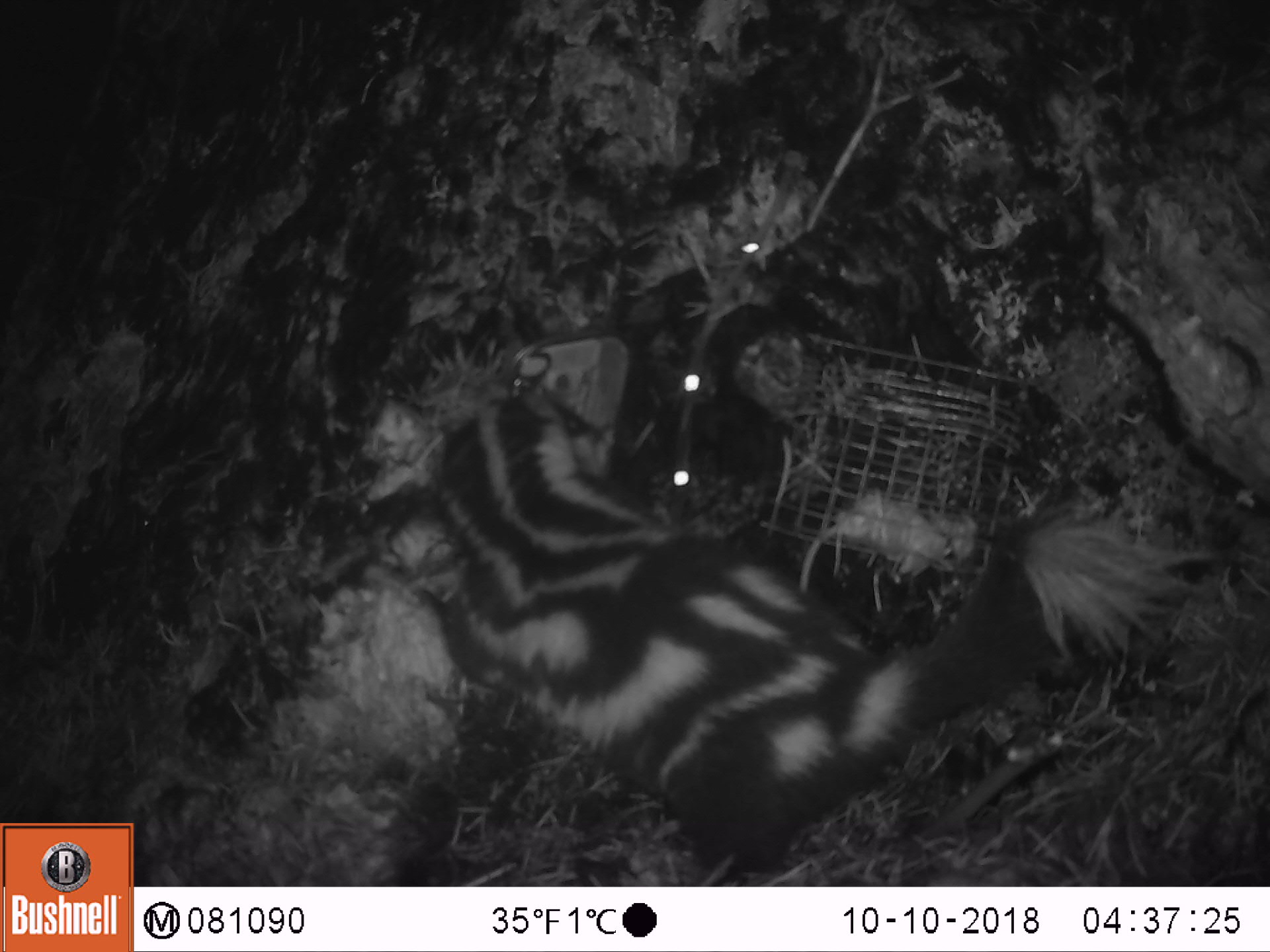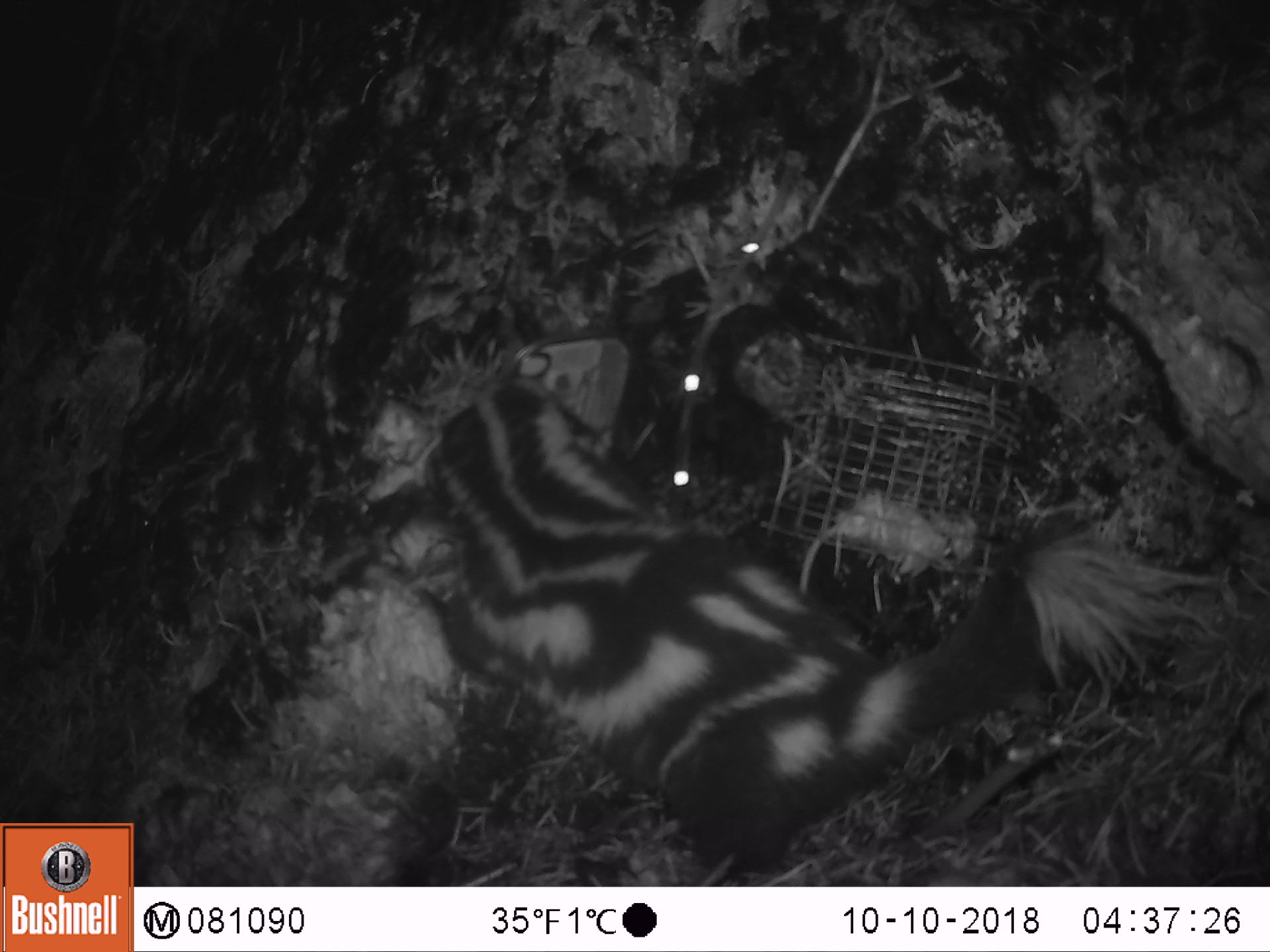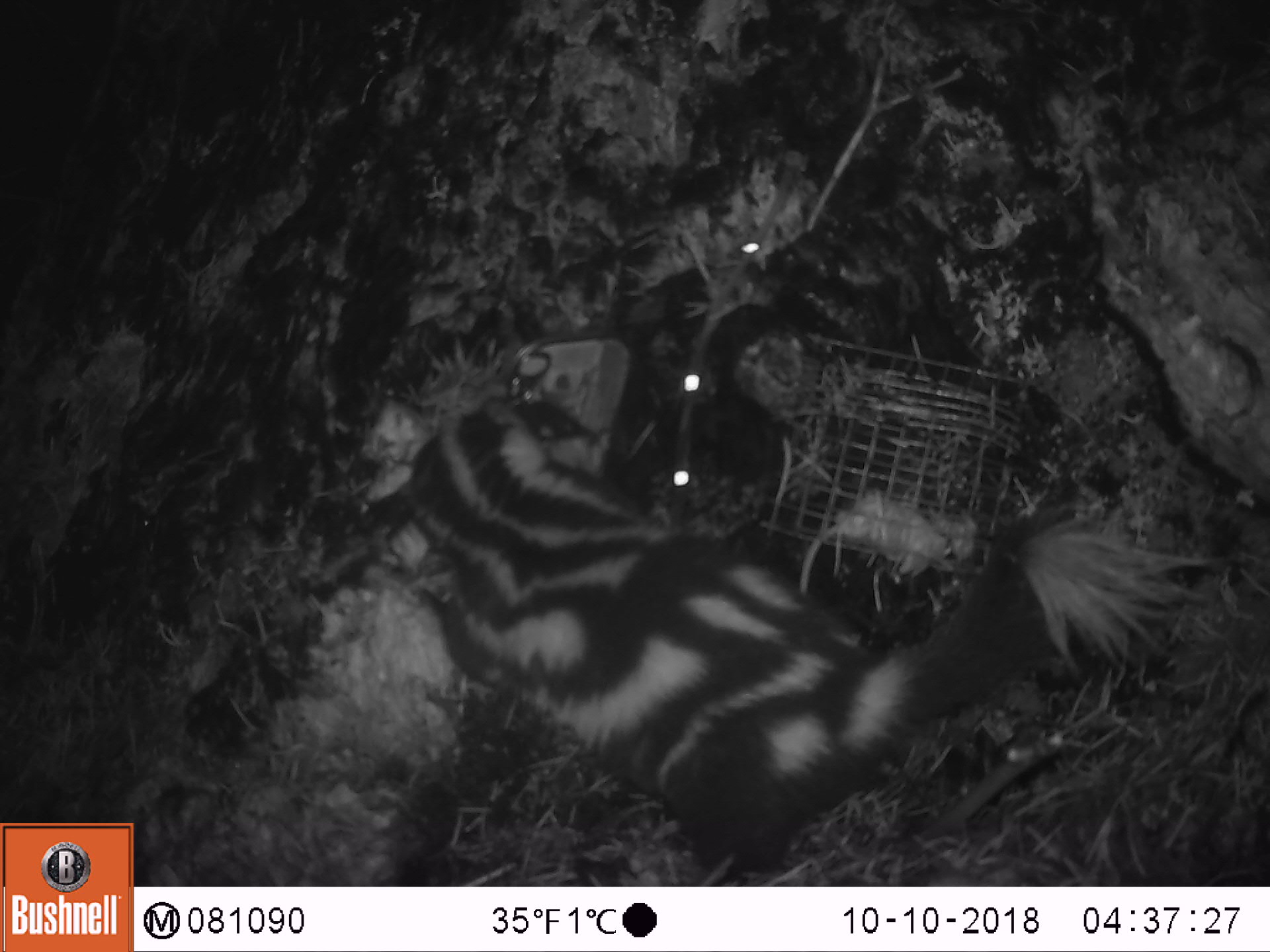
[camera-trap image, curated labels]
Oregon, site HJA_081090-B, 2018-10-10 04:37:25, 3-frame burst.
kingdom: Animalia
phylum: Chordata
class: Mammalia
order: Carnivora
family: Mephitidae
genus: Spilogale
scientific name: Spilogale gracilis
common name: western spotted skunk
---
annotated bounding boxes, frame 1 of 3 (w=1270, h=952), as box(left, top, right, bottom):
western spotted skunk: box(375, 363, 1197, 888)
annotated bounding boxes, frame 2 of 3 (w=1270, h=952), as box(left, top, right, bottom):
western spotted skunk: box(370, 365, 1224, 881)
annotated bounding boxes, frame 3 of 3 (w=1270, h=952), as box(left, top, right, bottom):
western spotted skunk: box(355, 359, 1206, 884)